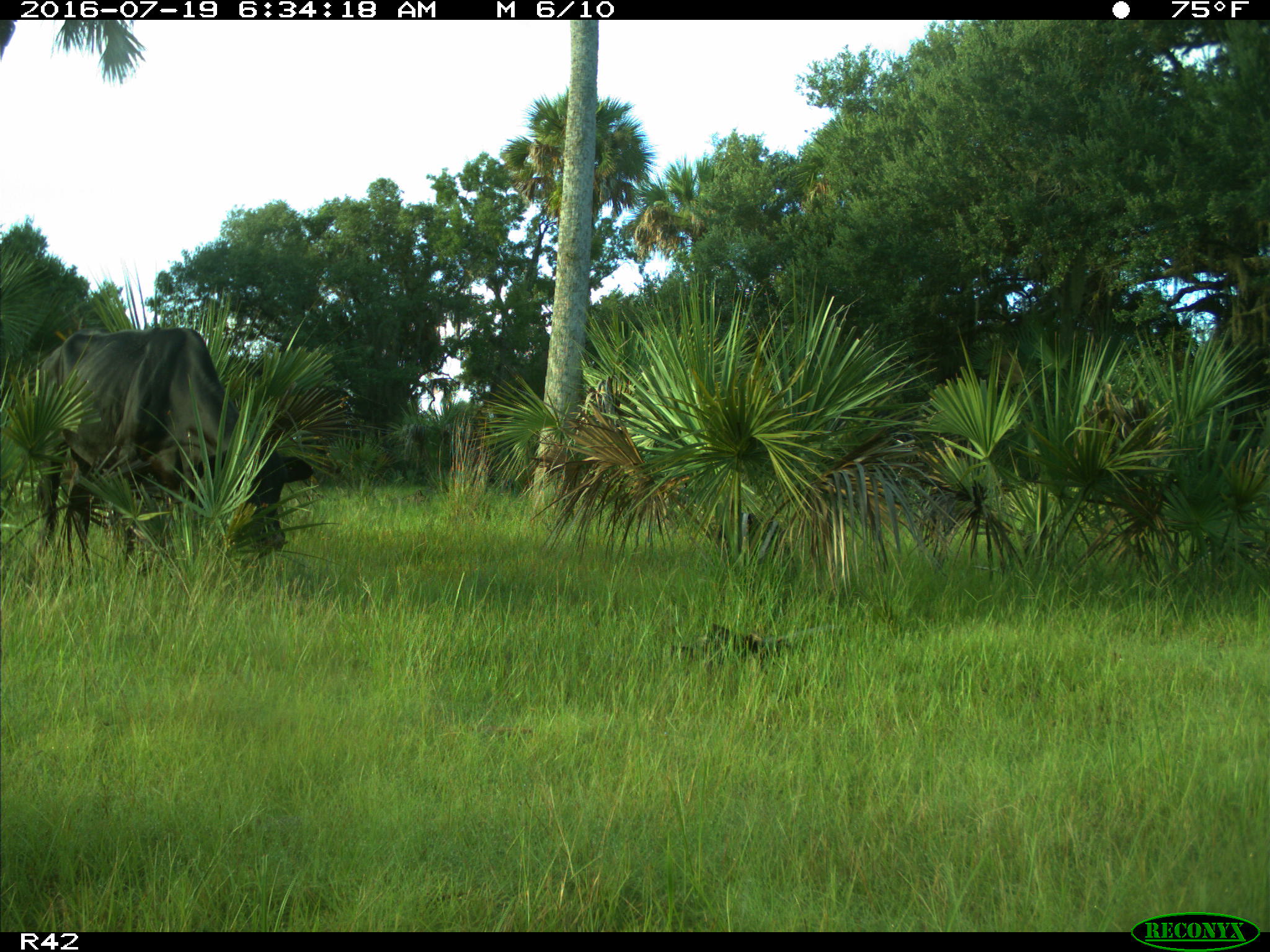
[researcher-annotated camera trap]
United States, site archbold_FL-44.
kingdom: Animalia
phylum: Chordata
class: Mammalia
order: Artiodactyla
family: Bovidae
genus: Bos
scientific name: Bos taurus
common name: domestic cow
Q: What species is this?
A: Bos taurus (domestic cow).